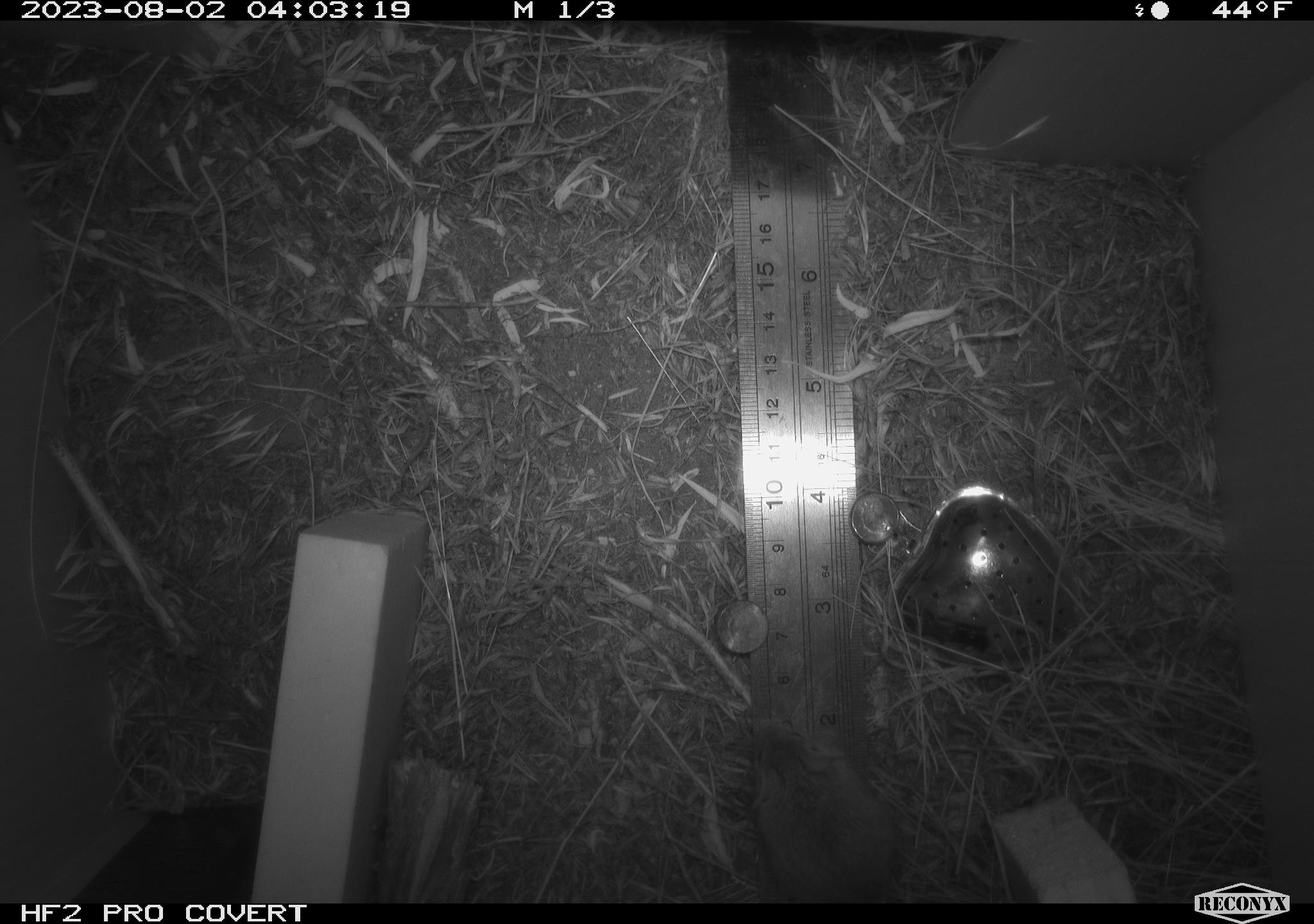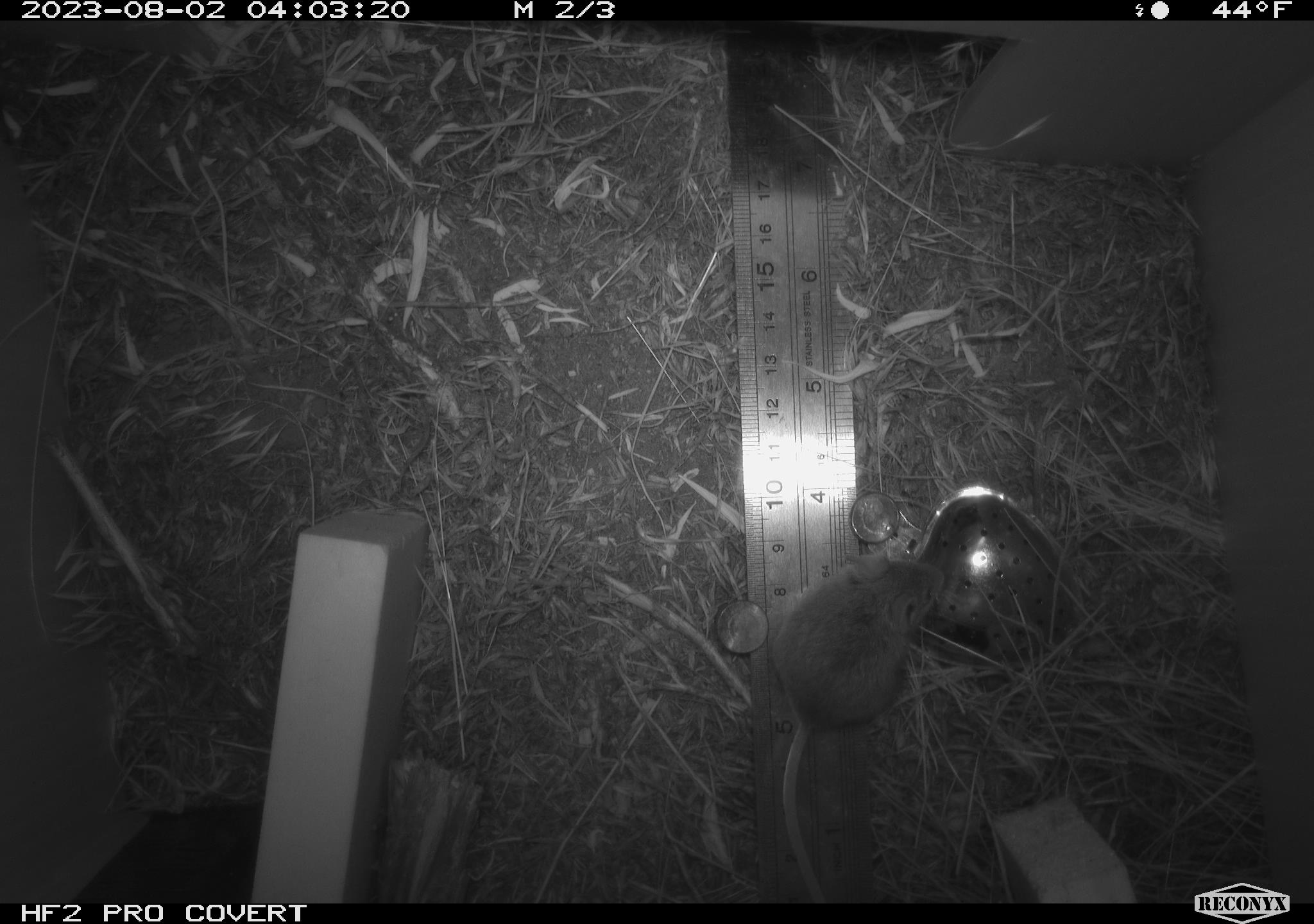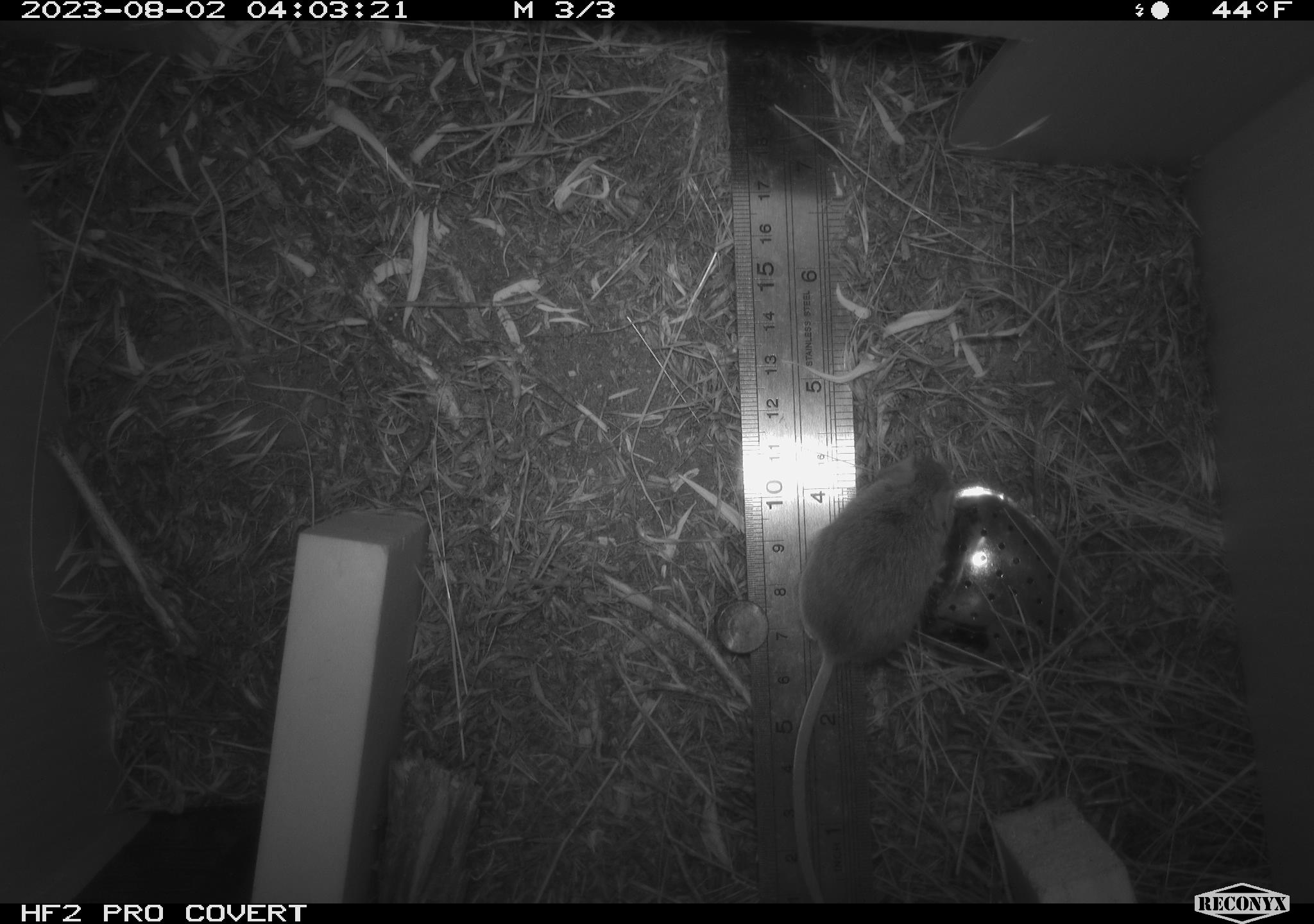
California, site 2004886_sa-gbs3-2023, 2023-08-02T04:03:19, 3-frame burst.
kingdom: Animalia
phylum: Chordata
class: Mammalia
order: Rodentia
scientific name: Rodentia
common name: mouse species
Mouse species (Rodentia).